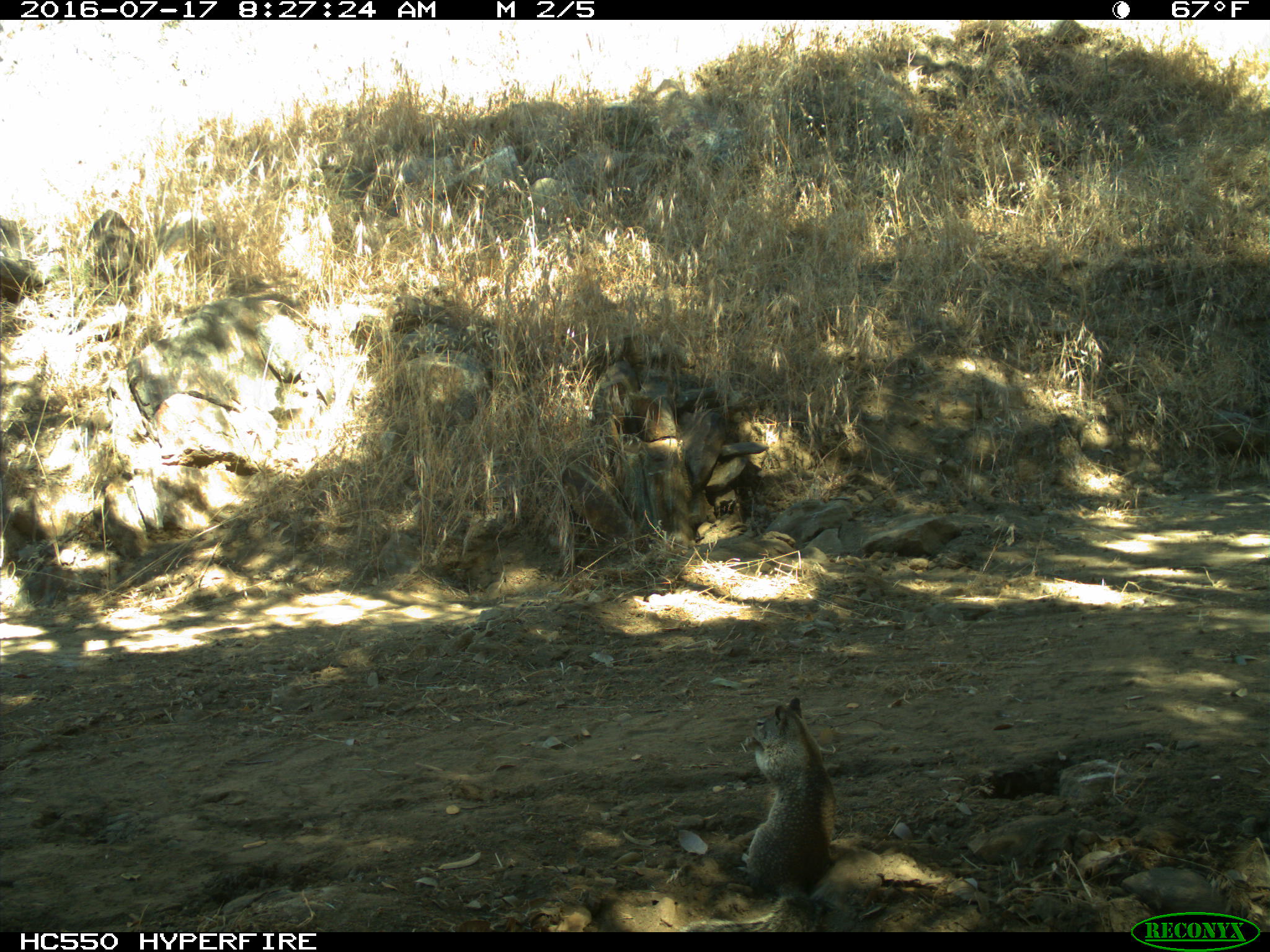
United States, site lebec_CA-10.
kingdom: Animalia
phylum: Chordata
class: Mammalia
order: Rodentia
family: Sciuridae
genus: Otospermophilus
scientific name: Otospermophilus beecheyi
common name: california ground squirrel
Otospermophilus beecheyi (california ground squirrel).